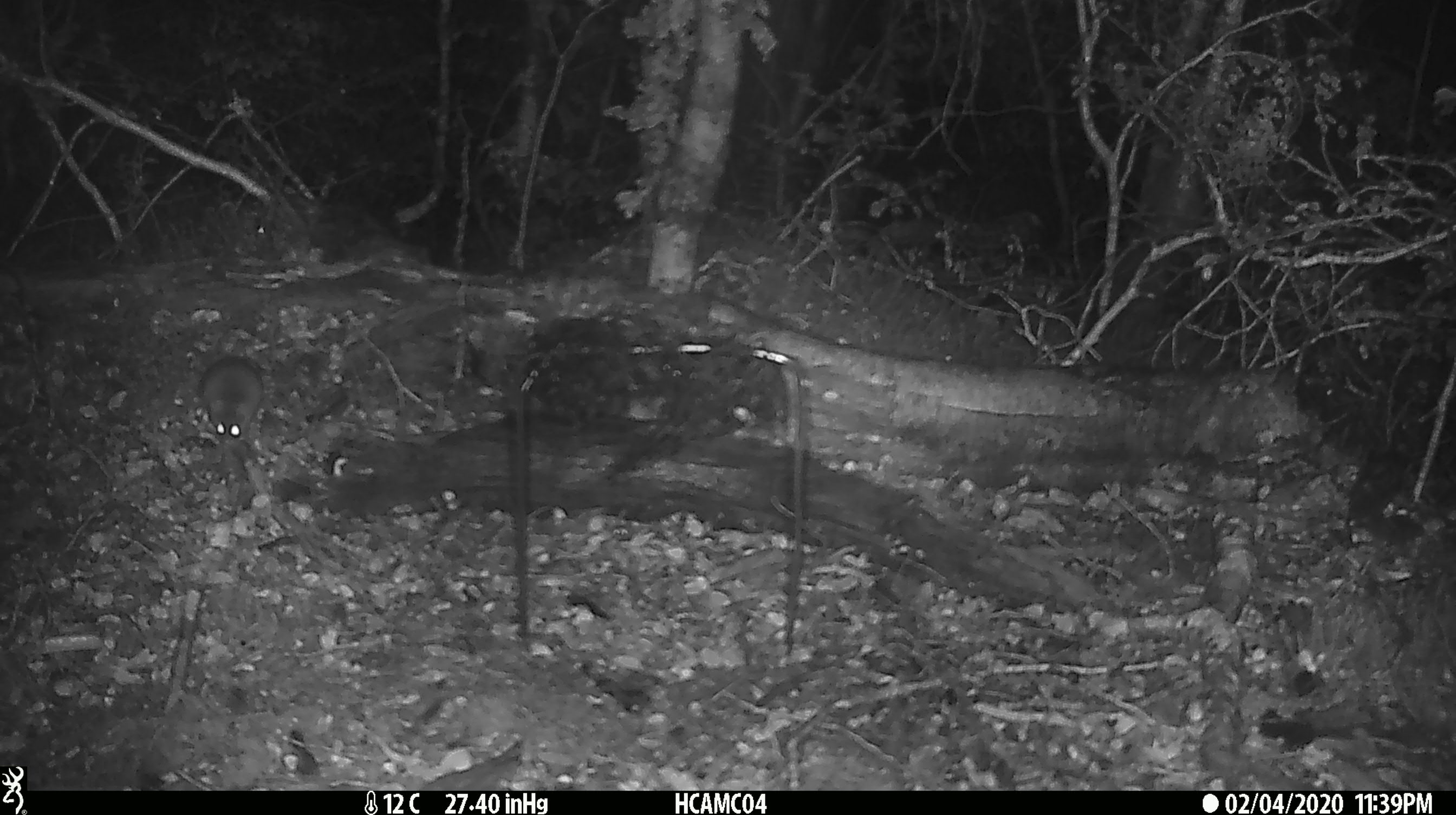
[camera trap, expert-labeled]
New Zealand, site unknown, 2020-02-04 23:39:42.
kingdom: Animalia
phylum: Chordata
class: Mammalia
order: Rodentia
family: Muridae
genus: Mus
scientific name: Mus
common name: mouse